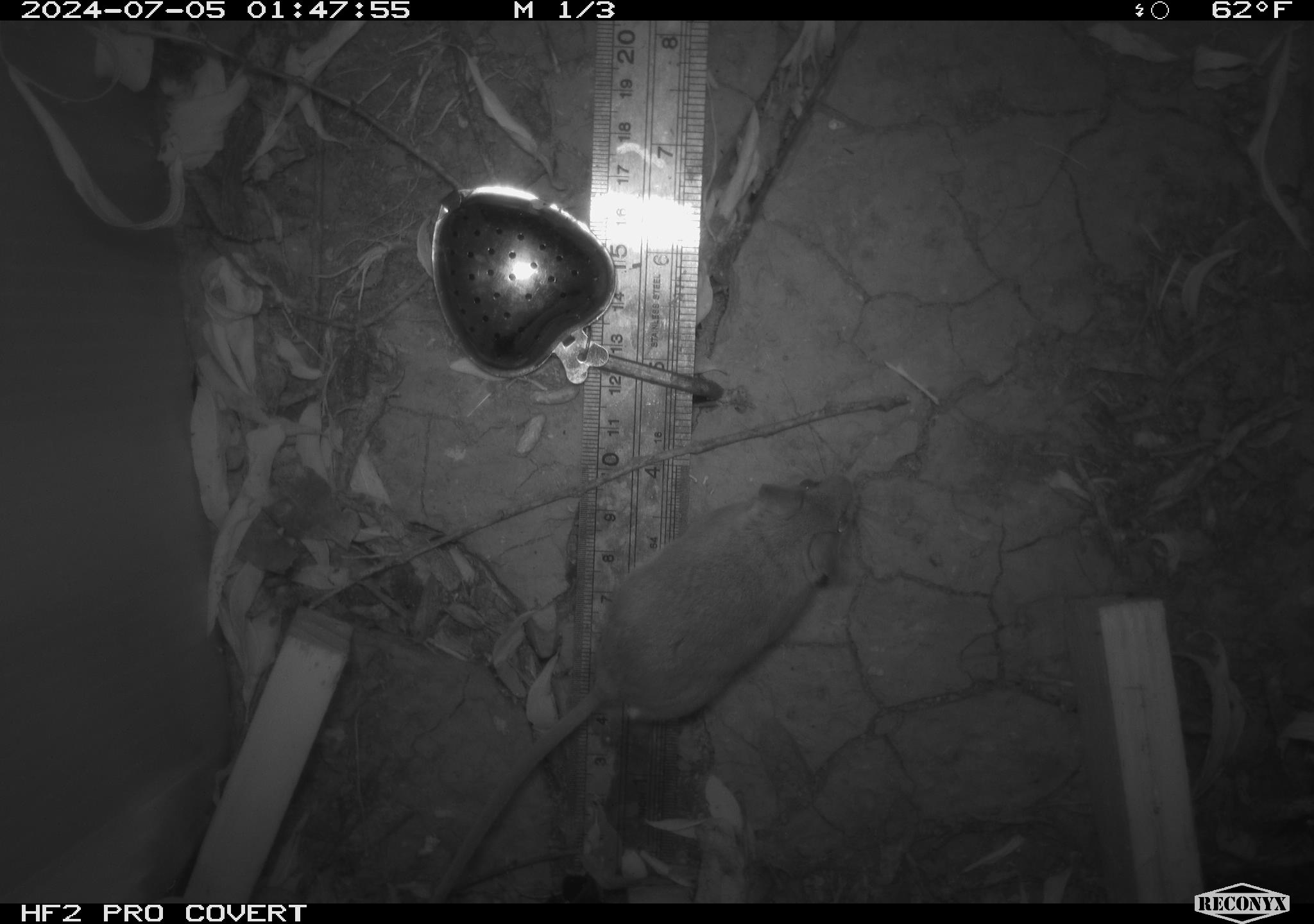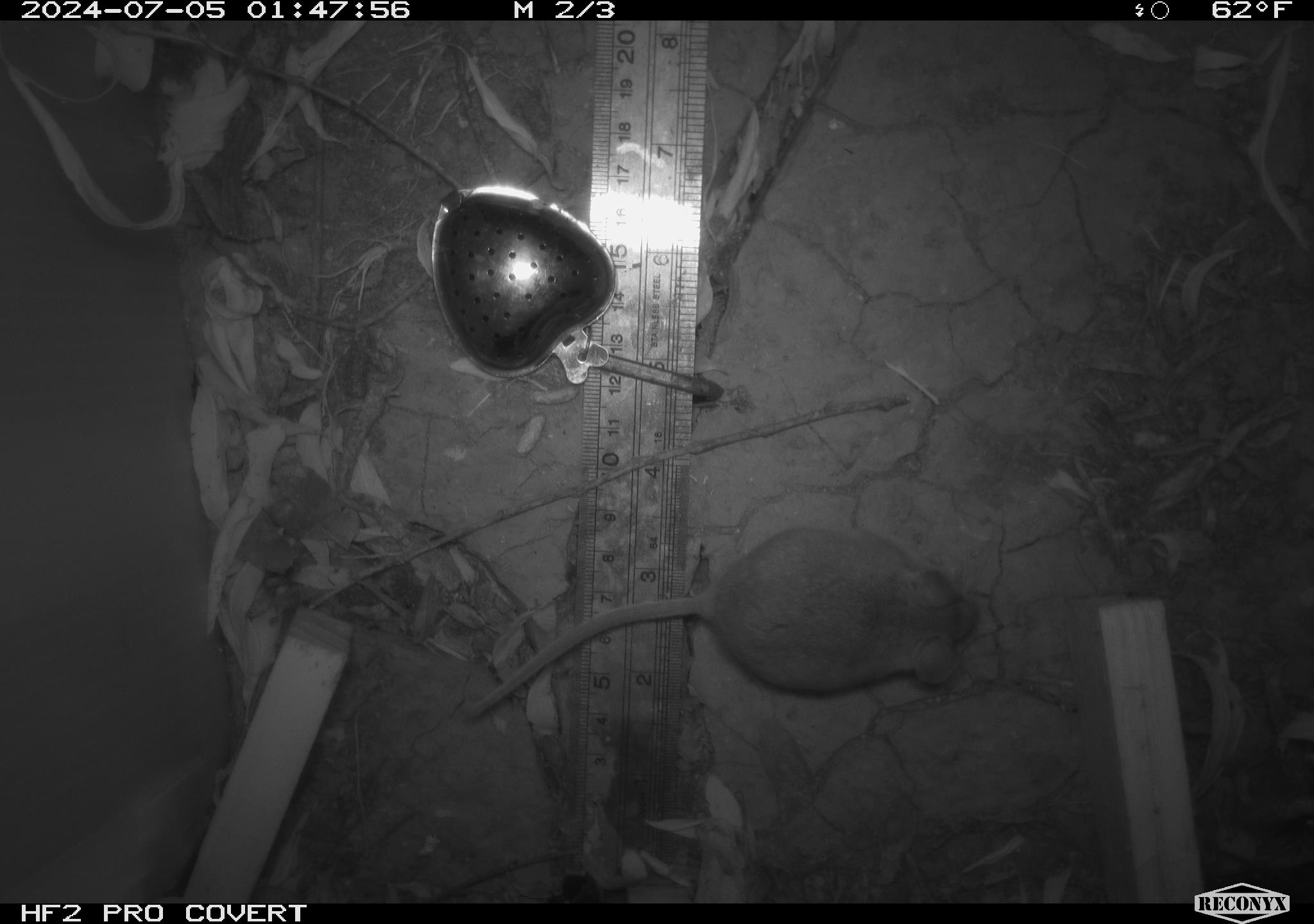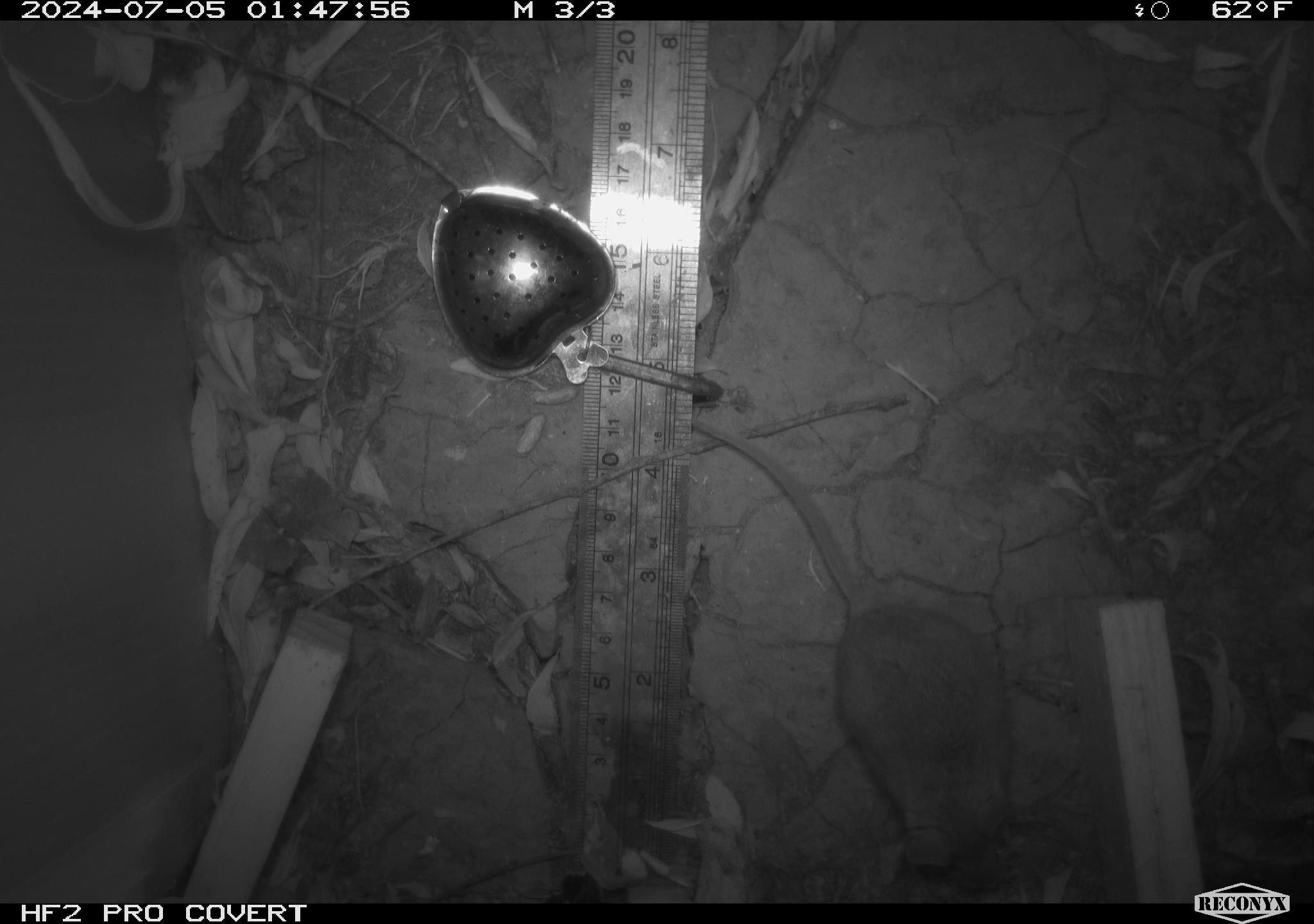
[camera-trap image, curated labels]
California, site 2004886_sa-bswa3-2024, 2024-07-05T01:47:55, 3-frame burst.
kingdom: Animalia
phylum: Chordata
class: Mammalia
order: Rodentia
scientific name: Rodentia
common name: mouse species